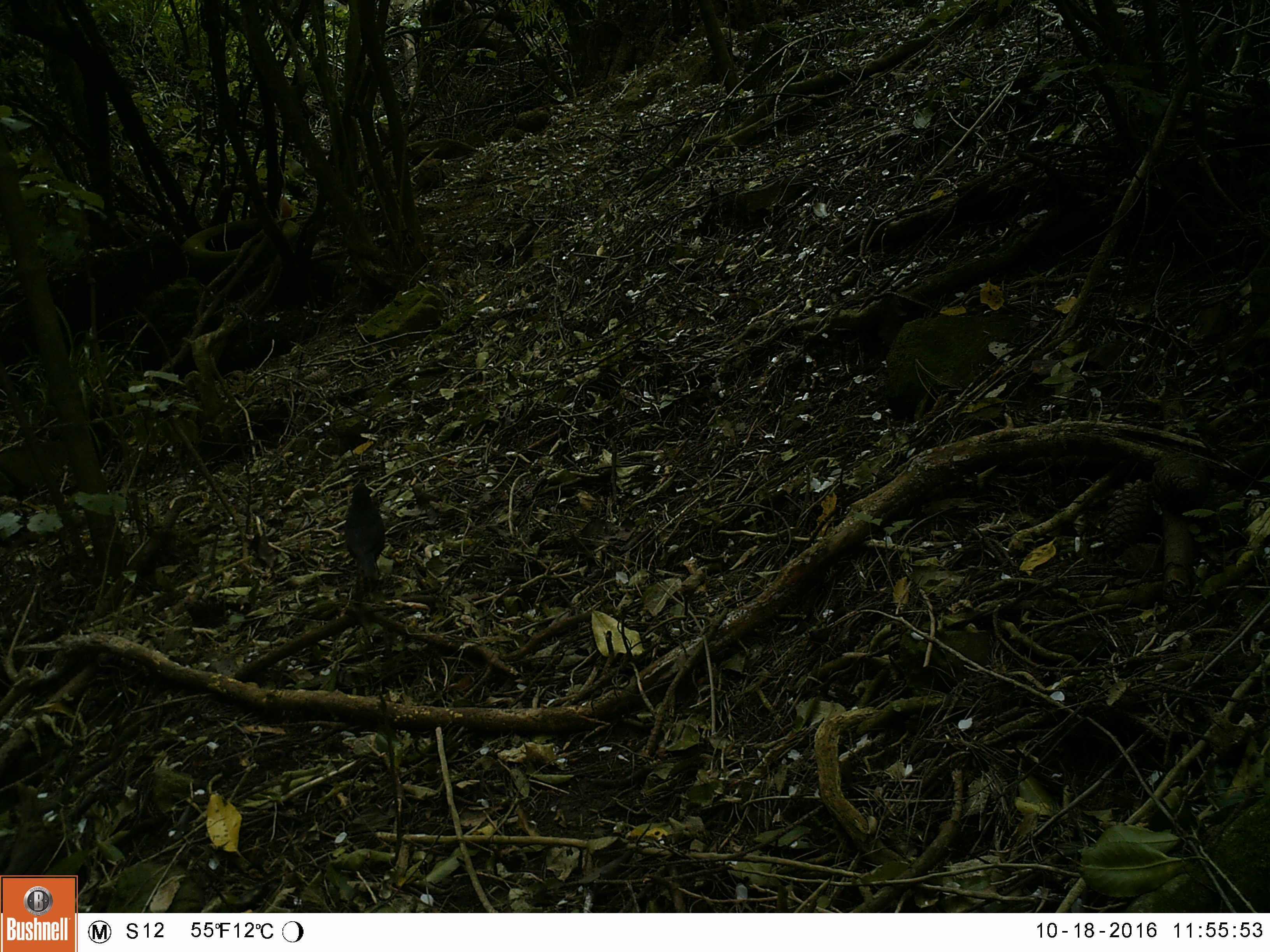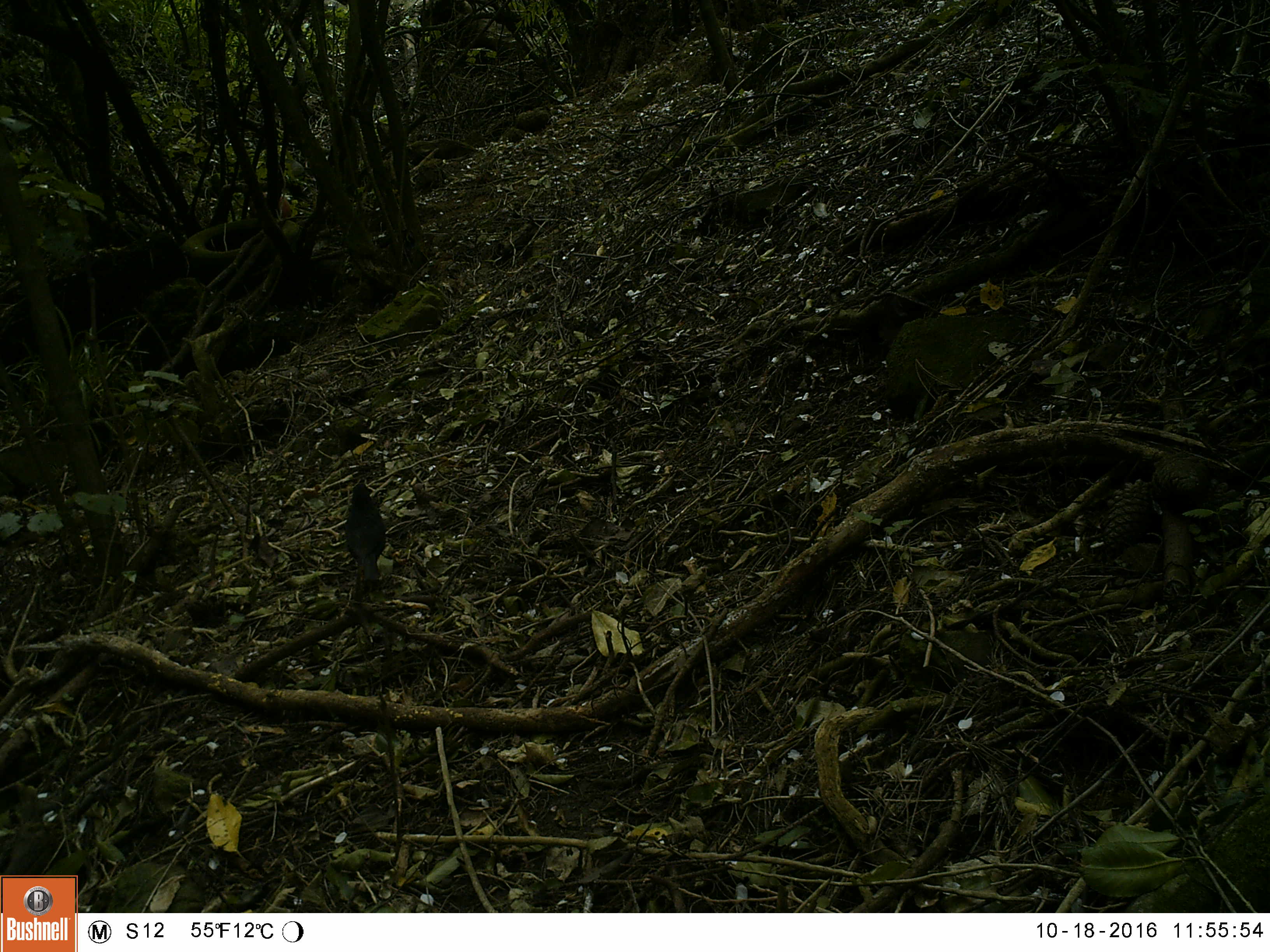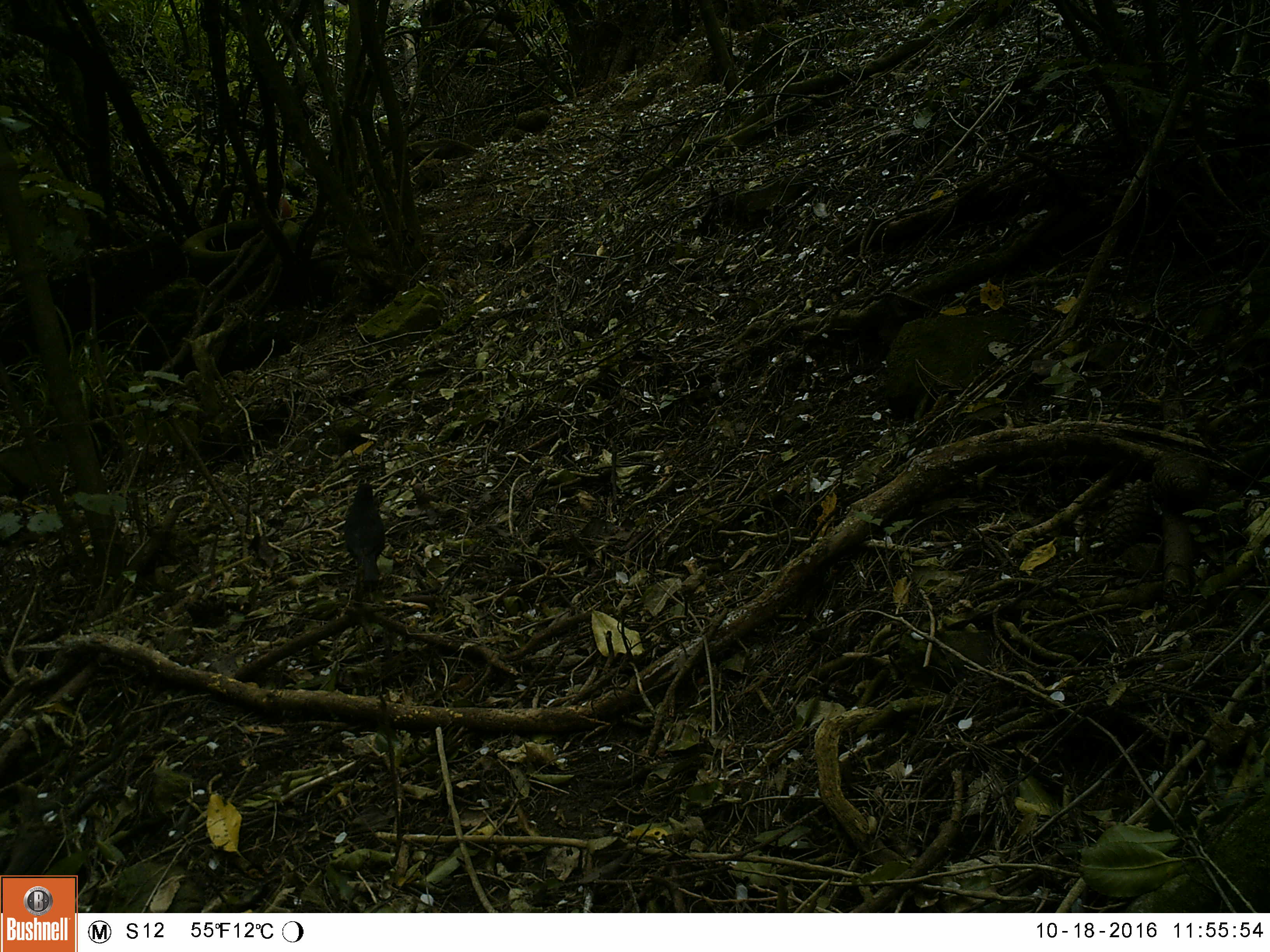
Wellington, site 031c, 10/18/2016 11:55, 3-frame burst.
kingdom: Animalia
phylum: Chordata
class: Aves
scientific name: Aves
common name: bird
Bird (Aves).